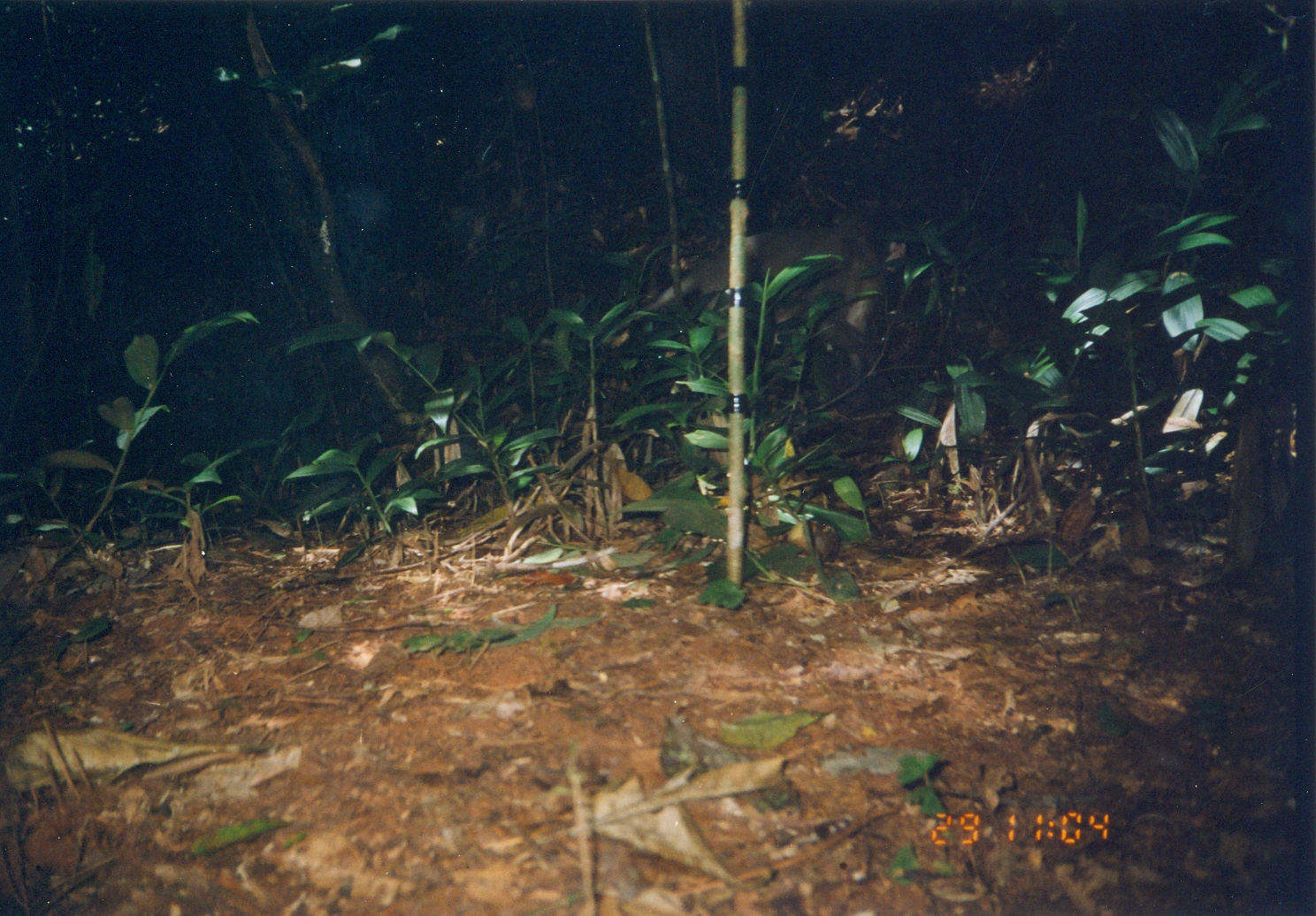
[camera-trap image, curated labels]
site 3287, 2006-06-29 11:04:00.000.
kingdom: Animalia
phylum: Chordata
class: Mammalia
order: Primates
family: Cercopithecidae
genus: Cercocebus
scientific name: Cercocebus sanjei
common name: sanje mangabey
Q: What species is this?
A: Cercocebus sanjei (sanje mangabey).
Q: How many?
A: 1.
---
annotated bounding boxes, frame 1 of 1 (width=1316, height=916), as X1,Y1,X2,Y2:
cercocebus sanjei: 625,197,916,389